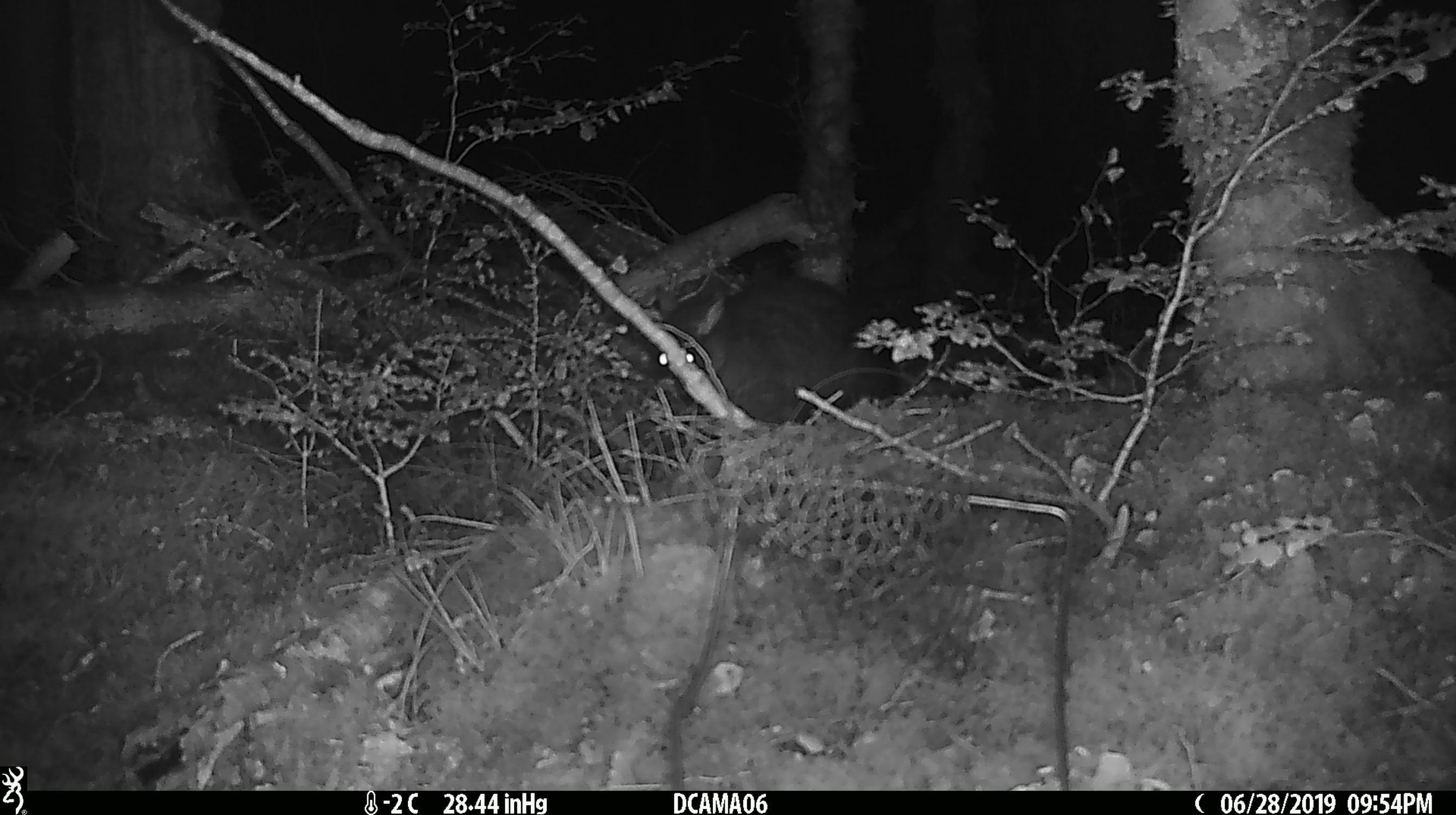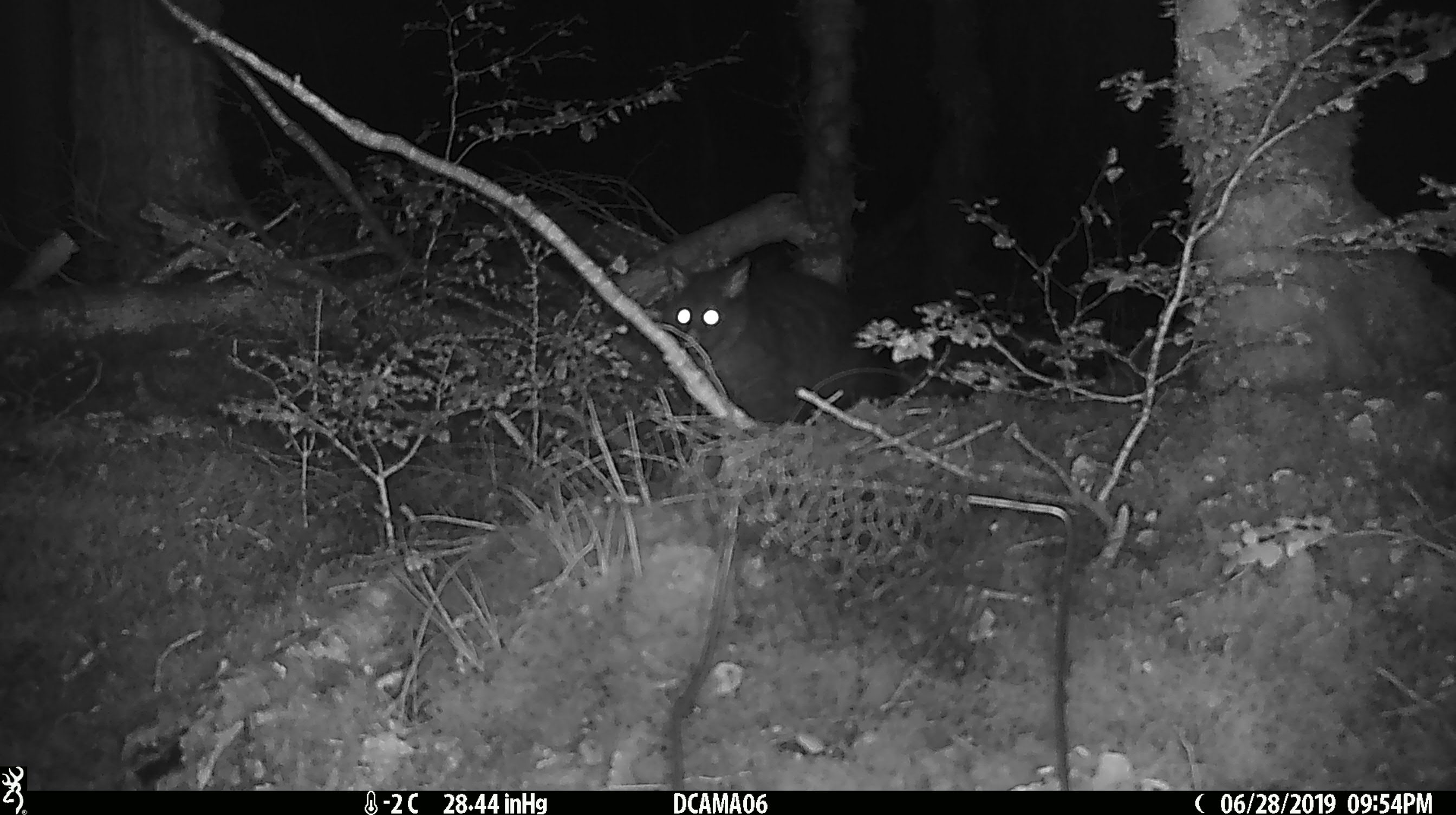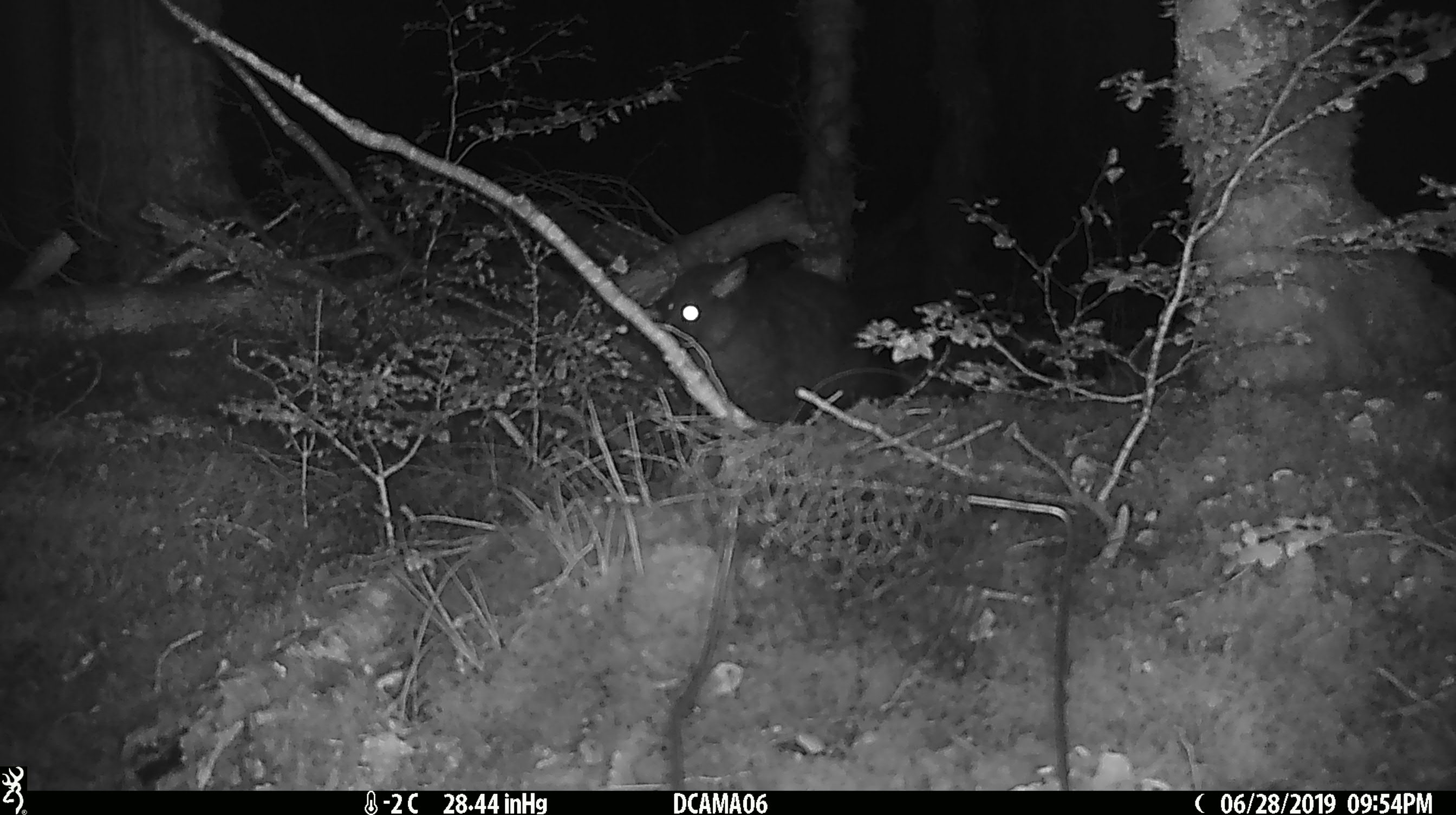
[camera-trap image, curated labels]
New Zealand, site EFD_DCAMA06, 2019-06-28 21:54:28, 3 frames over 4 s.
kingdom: Animalia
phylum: Chordata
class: Mammalia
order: Diprotodontia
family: Phalangeridae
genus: Trichosurus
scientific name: Trichosurus vulpecula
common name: common brushtail possum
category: possum